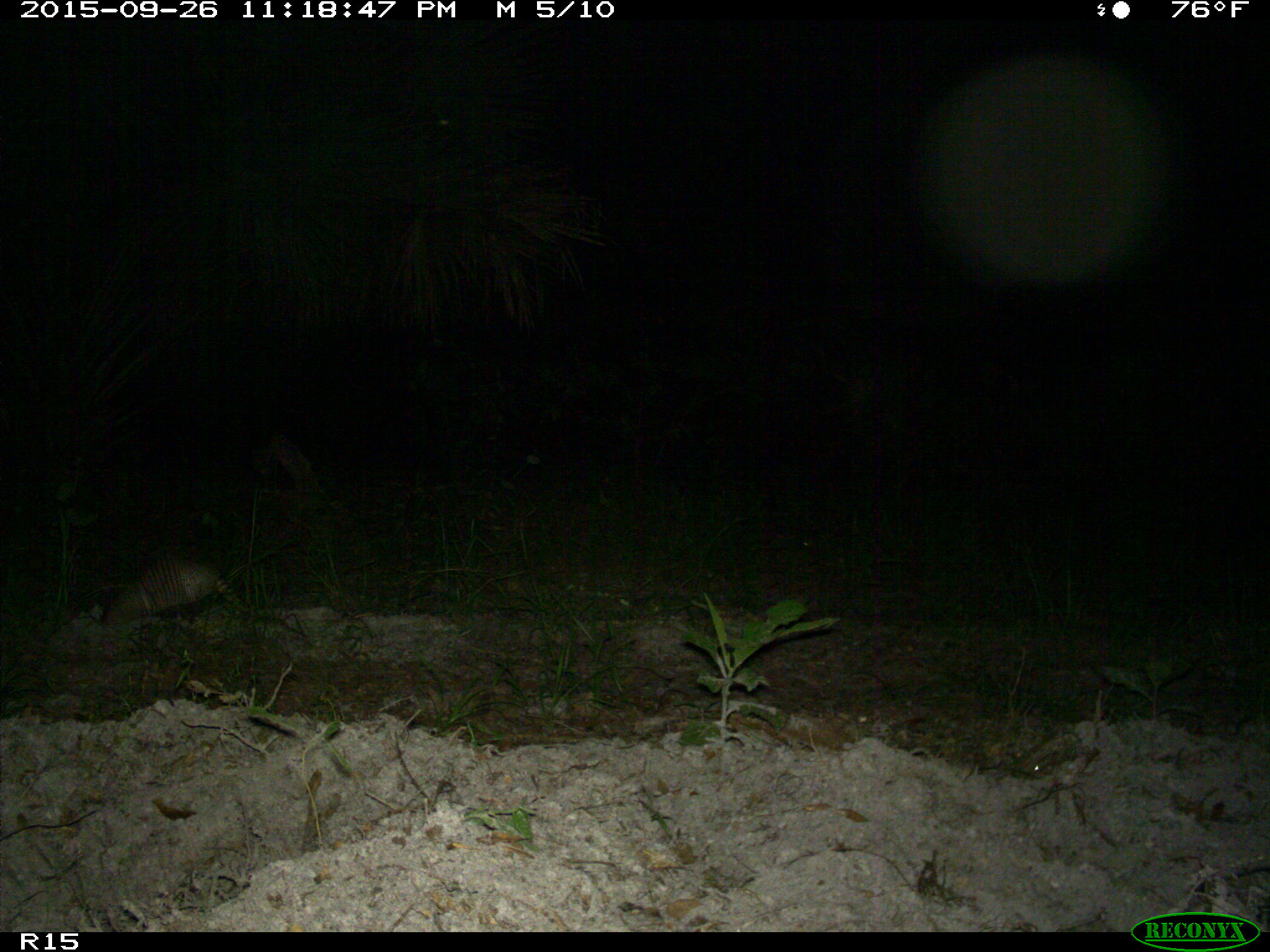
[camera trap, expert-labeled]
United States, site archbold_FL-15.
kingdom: Animalia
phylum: Chordata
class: Mammalia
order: Cingulata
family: Dasypodidae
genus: Dasypus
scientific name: Dasypus novemcinctus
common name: nine-banded armadillo